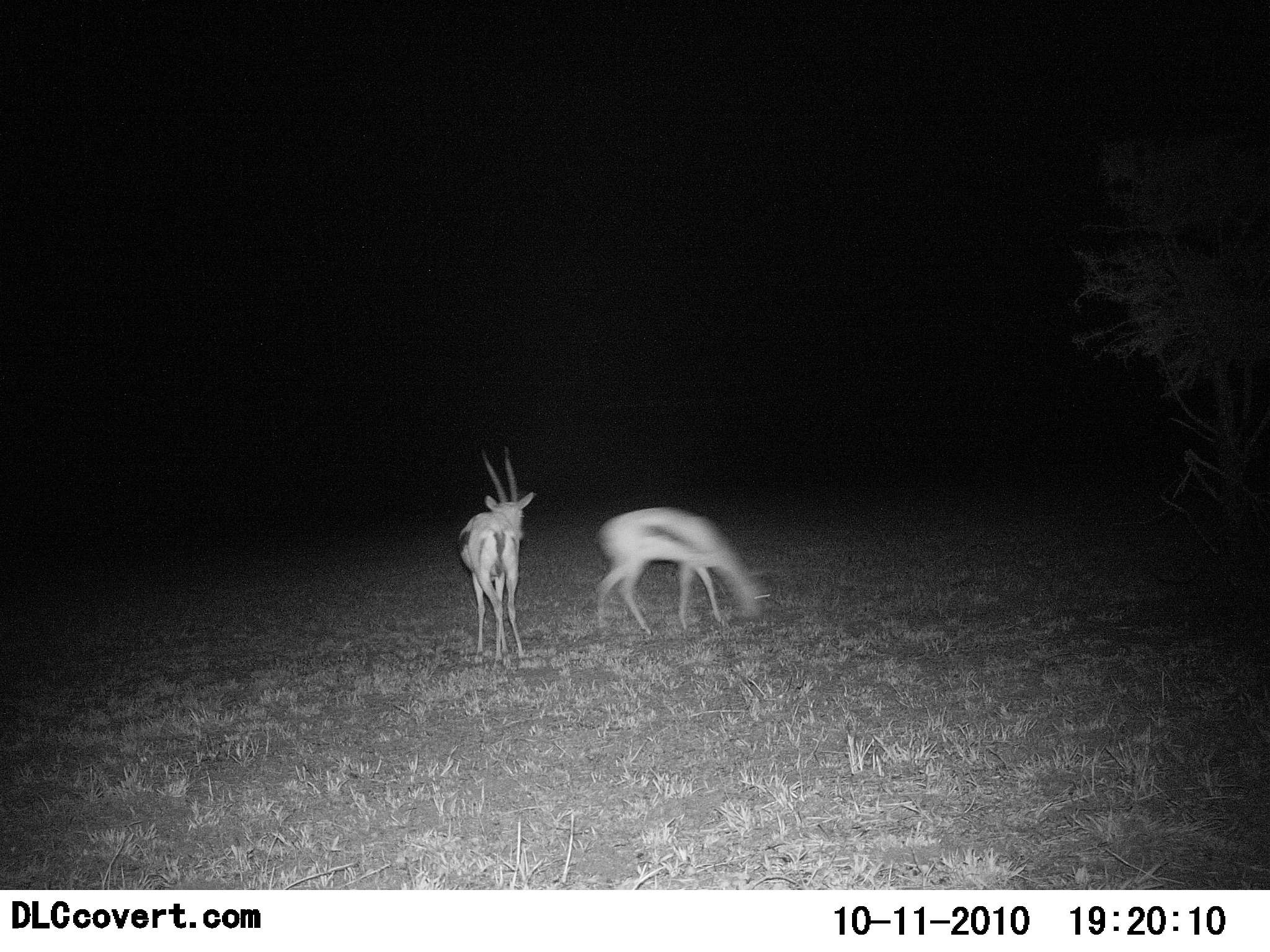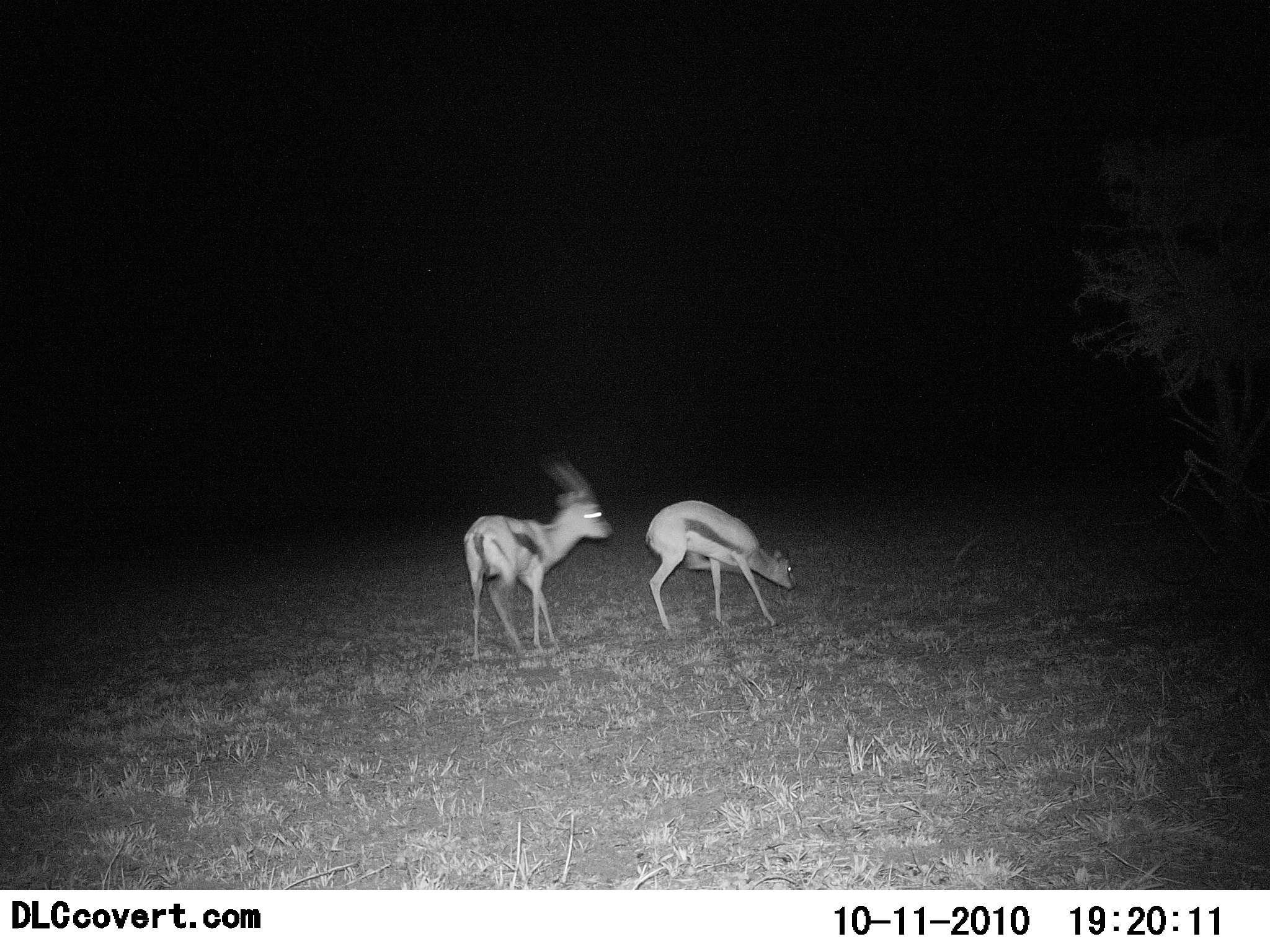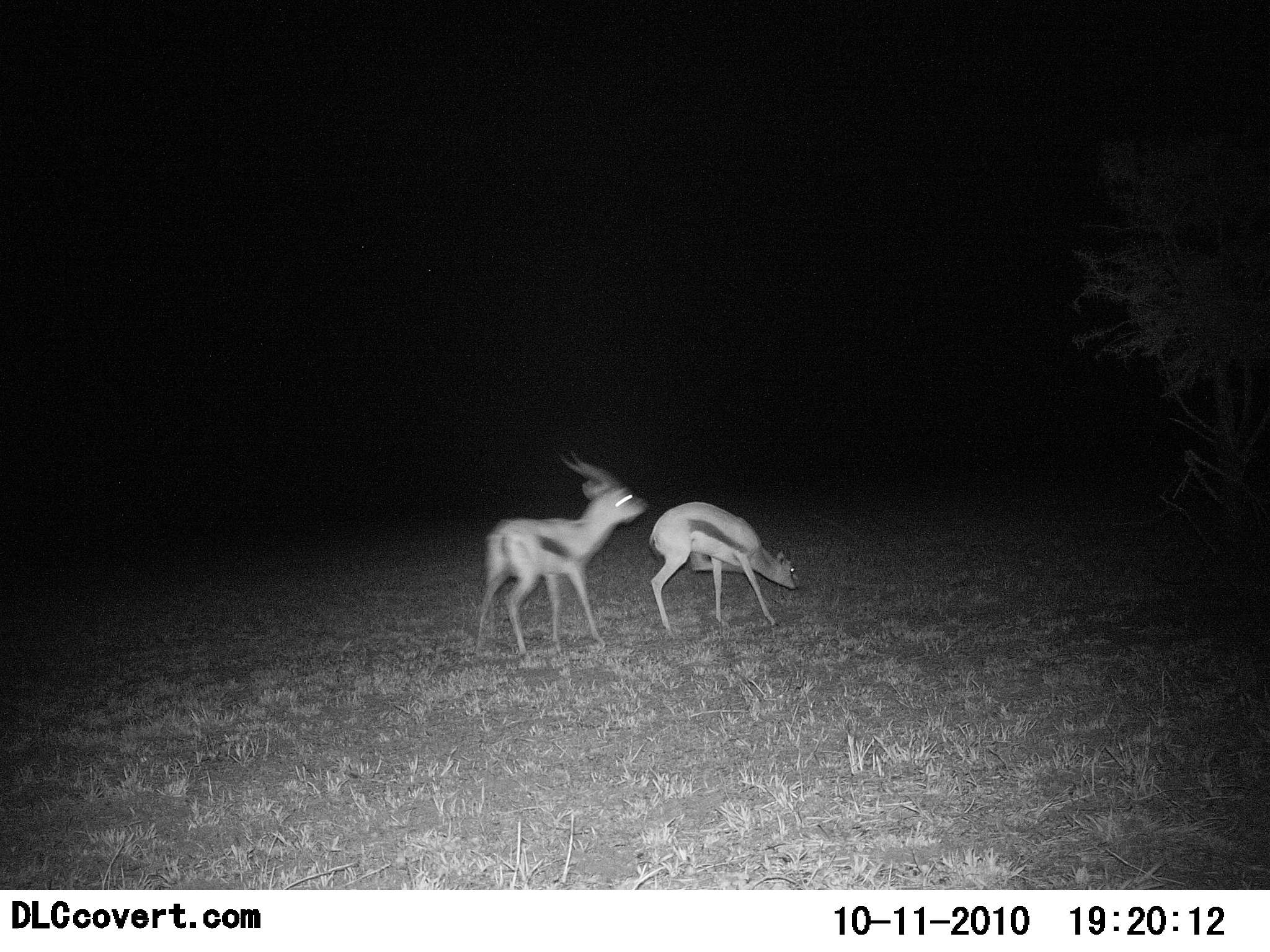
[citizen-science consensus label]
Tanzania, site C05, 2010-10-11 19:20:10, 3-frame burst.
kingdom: Animalia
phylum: Chordata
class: Mammalia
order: Artiodactyla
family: Bovidae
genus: Eudorcas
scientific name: Eudorcas thomsonii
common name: thomson's gazelle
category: gazellethomsons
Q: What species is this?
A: Gazellethomsons (thomson's gazelle) (Eudorcas thomsonii).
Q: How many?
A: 2.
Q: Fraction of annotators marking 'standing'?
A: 47%.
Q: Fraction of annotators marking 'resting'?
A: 0%.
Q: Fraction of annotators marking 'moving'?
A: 37%.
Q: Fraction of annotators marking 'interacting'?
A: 32%.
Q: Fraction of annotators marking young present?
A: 5%.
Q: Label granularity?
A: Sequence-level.